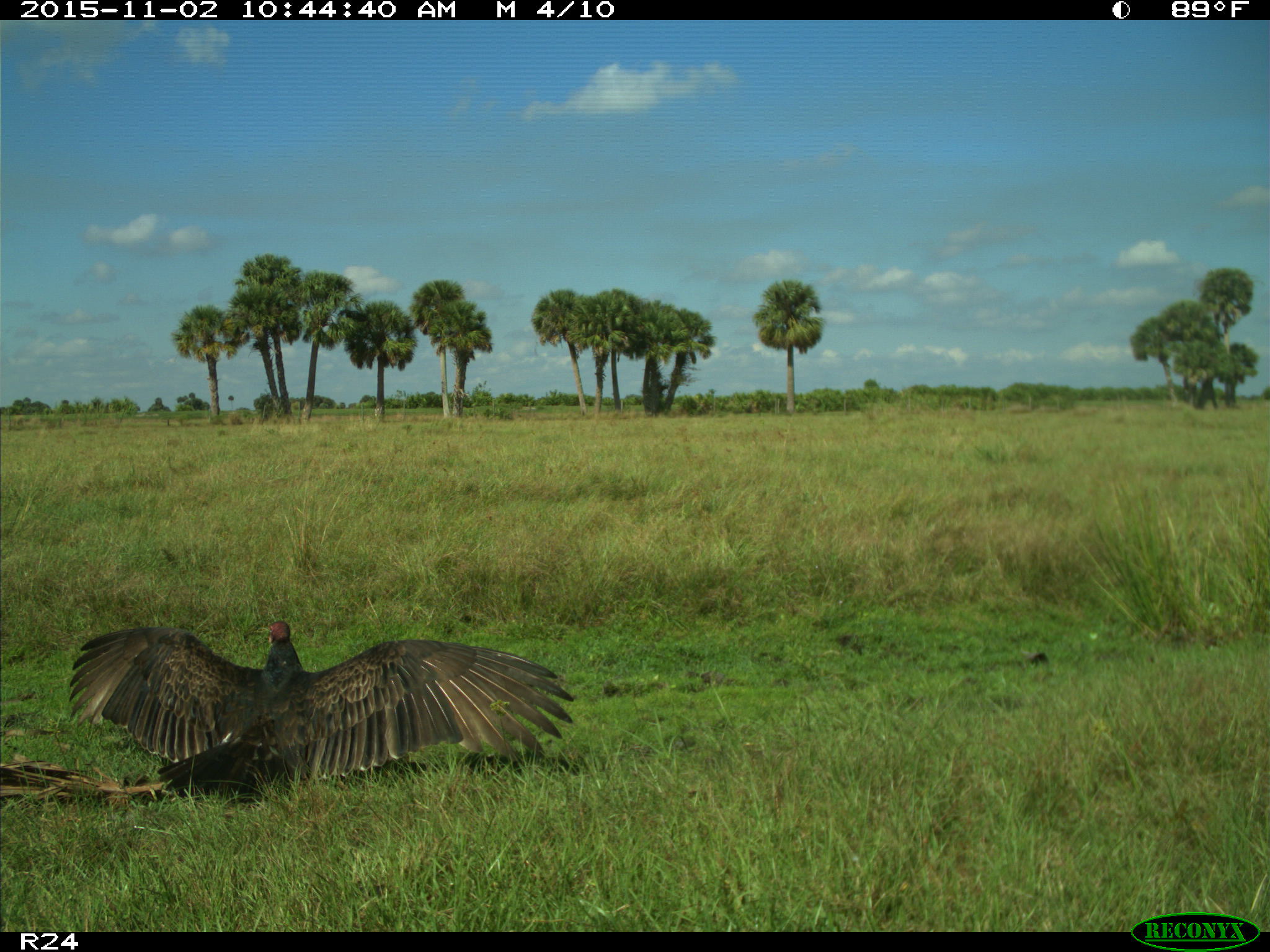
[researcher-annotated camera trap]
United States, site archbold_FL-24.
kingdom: Animalia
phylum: Chordata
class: Aves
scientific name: Aves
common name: birds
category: unidentified bird